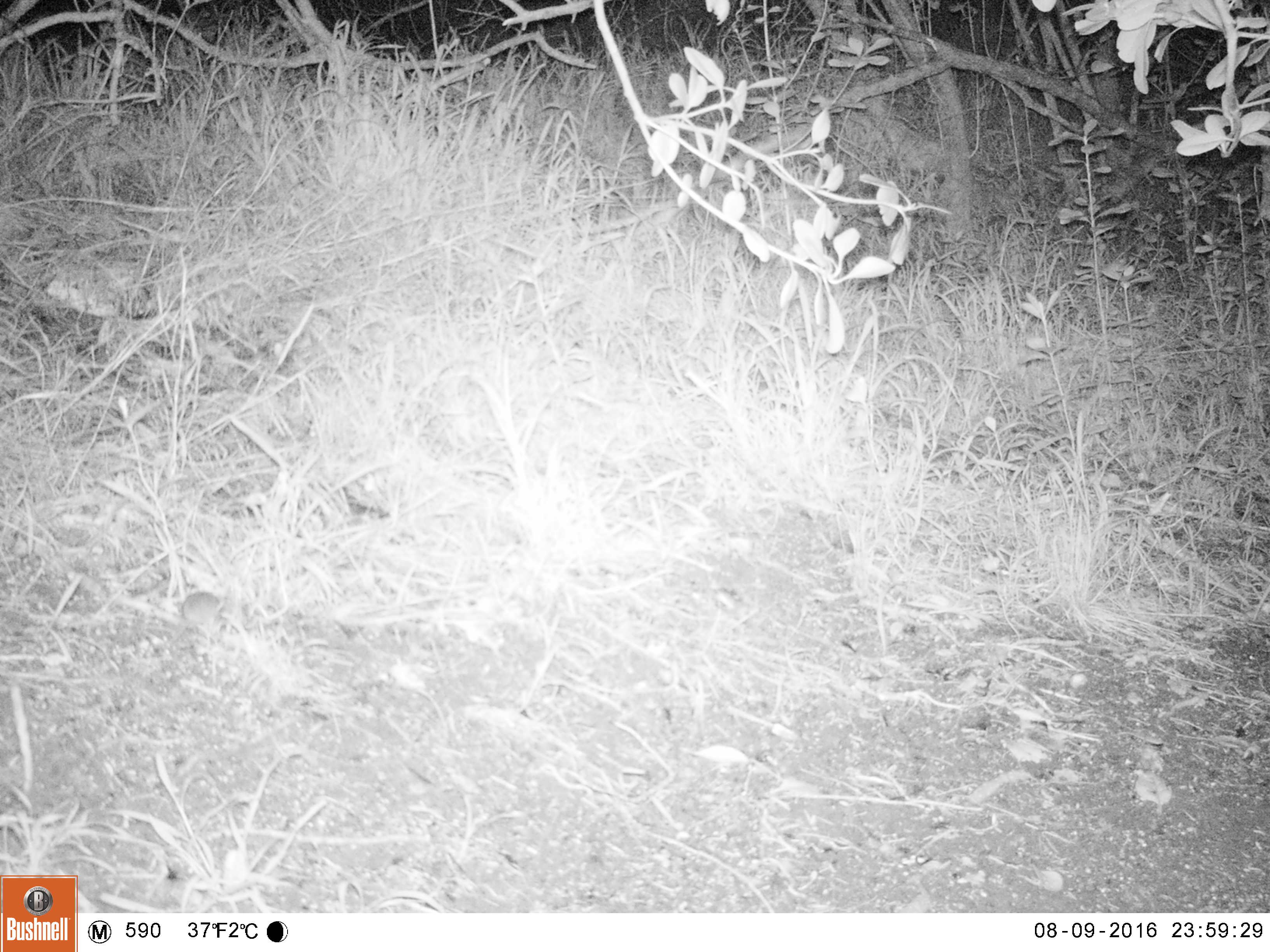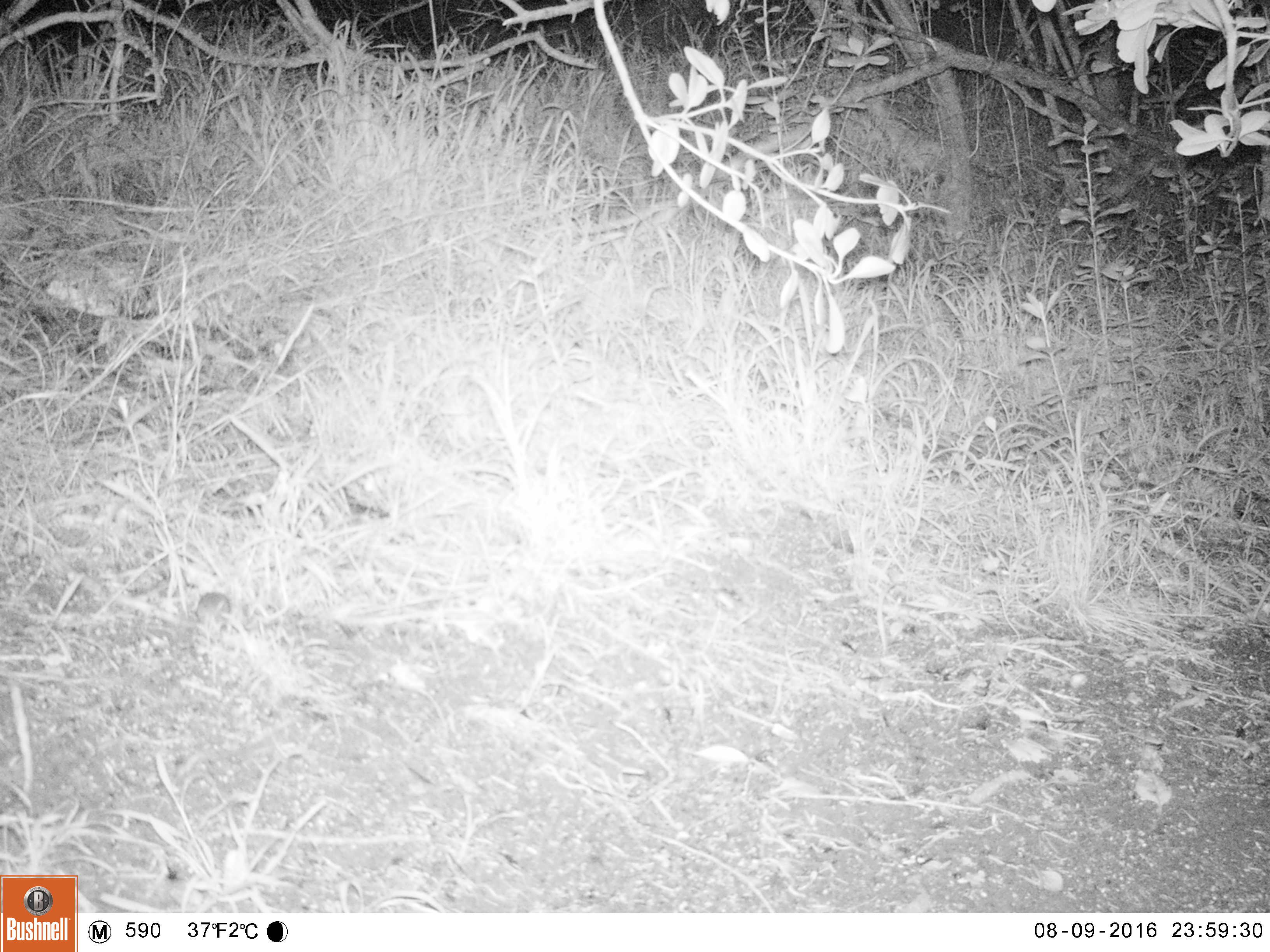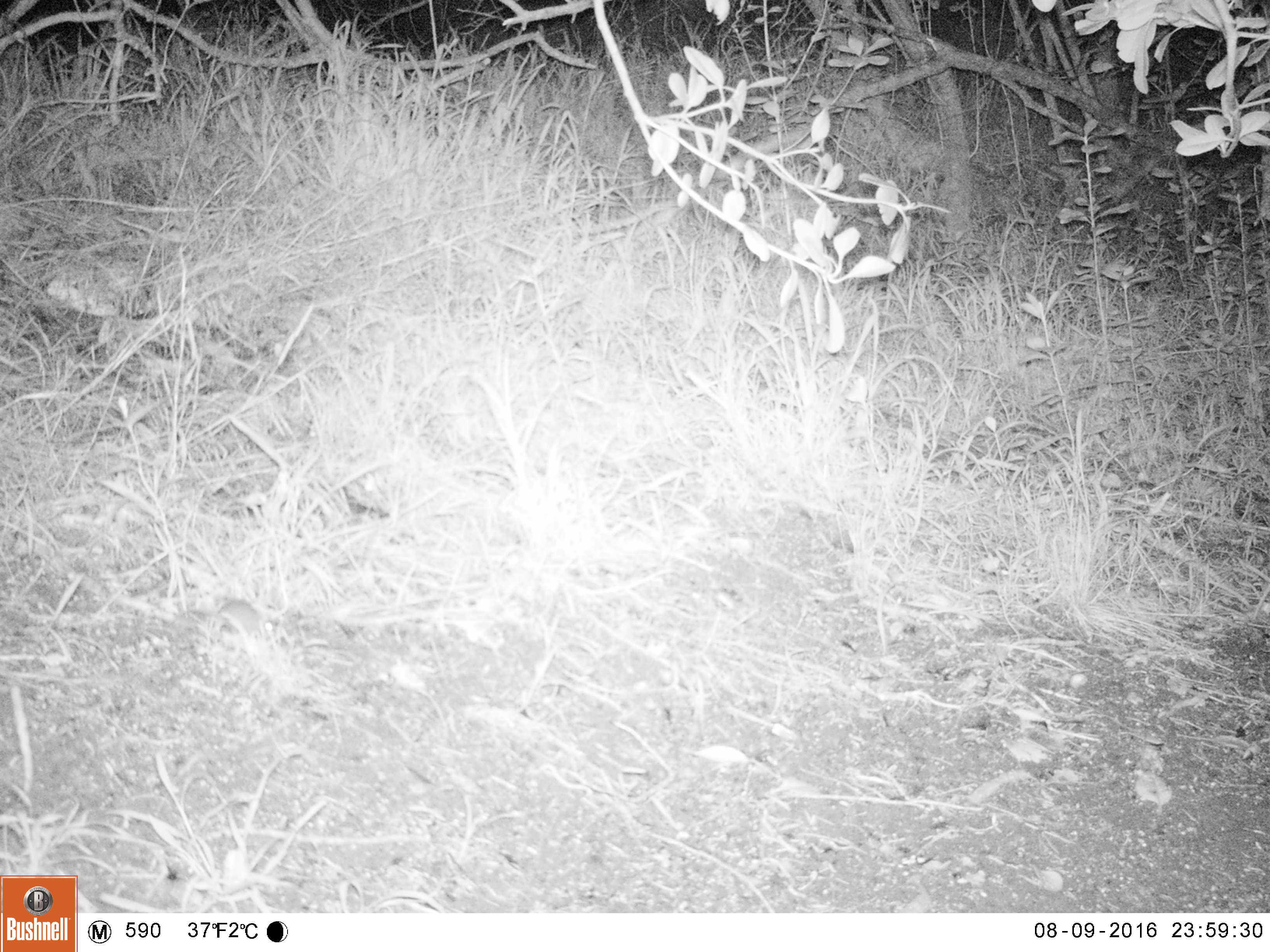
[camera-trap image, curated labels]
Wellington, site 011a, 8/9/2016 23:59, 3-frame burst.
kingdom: Animalia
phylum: Chordata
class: Mammalia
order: Rodentia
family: Muridae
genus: Mus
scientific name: Mus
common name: mouse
Mouse (Mus).